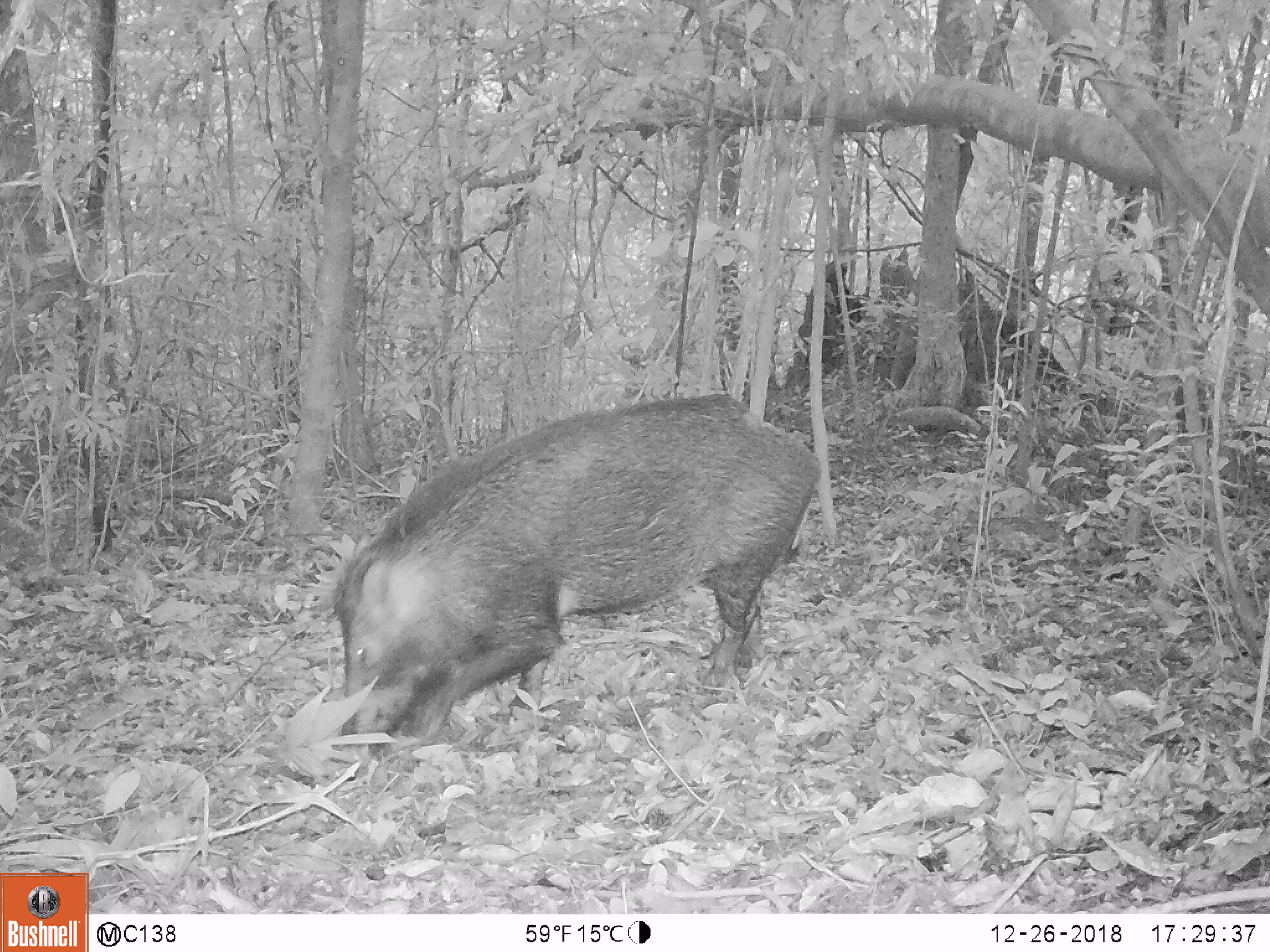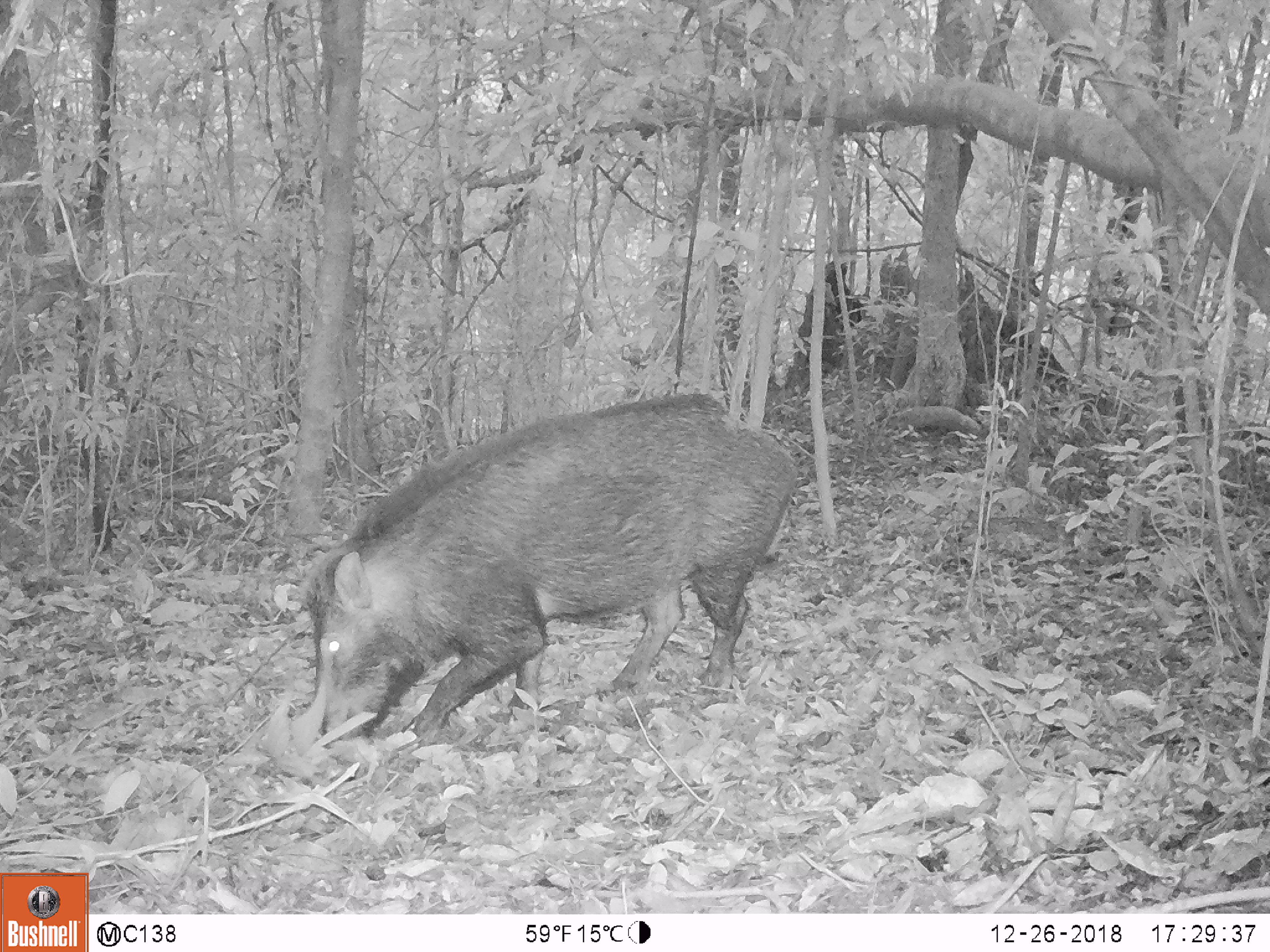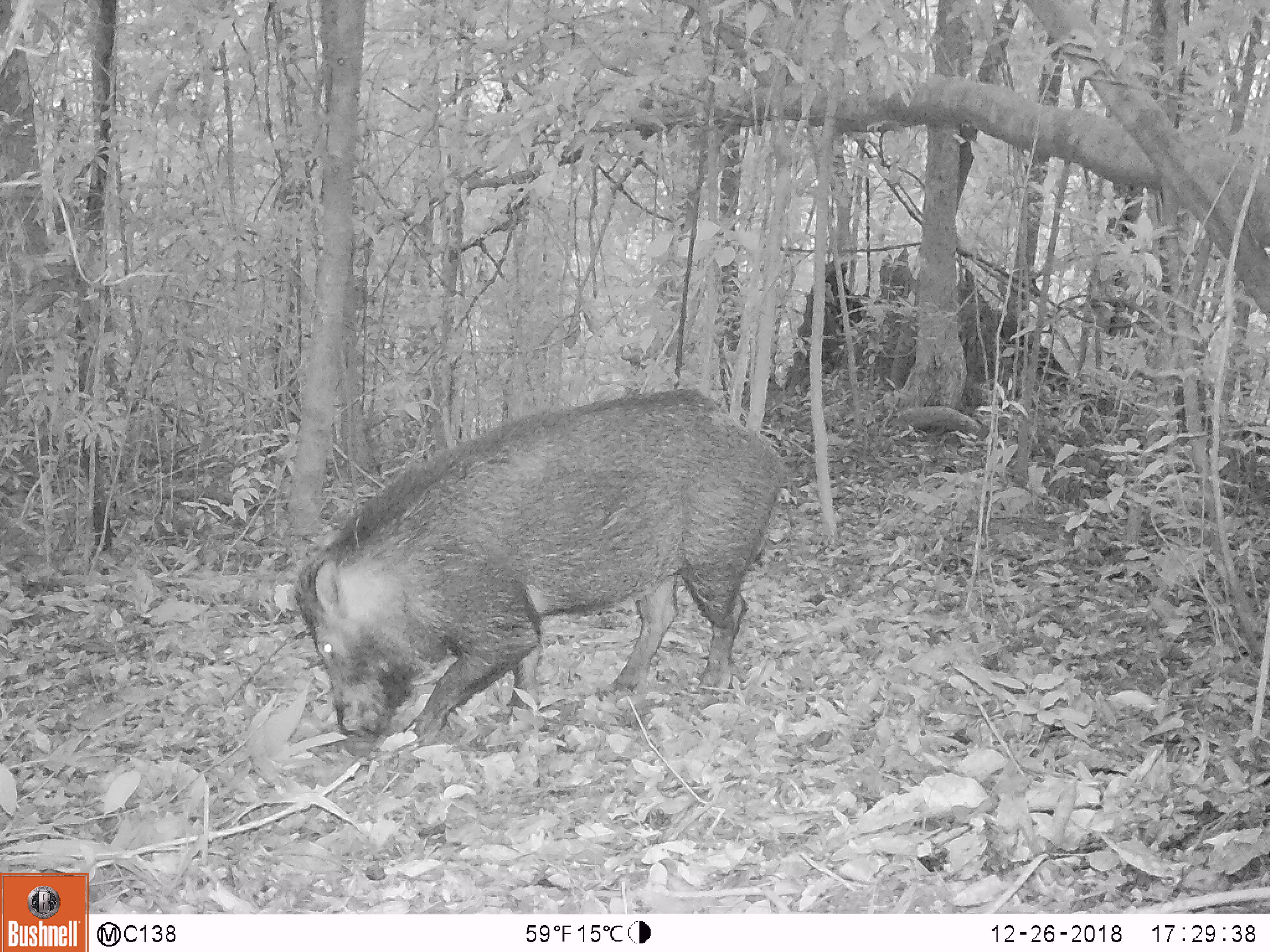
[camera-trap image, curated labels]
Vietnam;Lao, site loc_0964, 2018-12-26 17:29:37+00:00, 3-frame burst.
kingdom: Animalia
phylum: Chordata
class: Mammalia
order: Artiodactyla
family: Suidae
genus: Sus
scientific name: Sus scrofa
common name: eurasian wild pig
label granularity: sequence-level